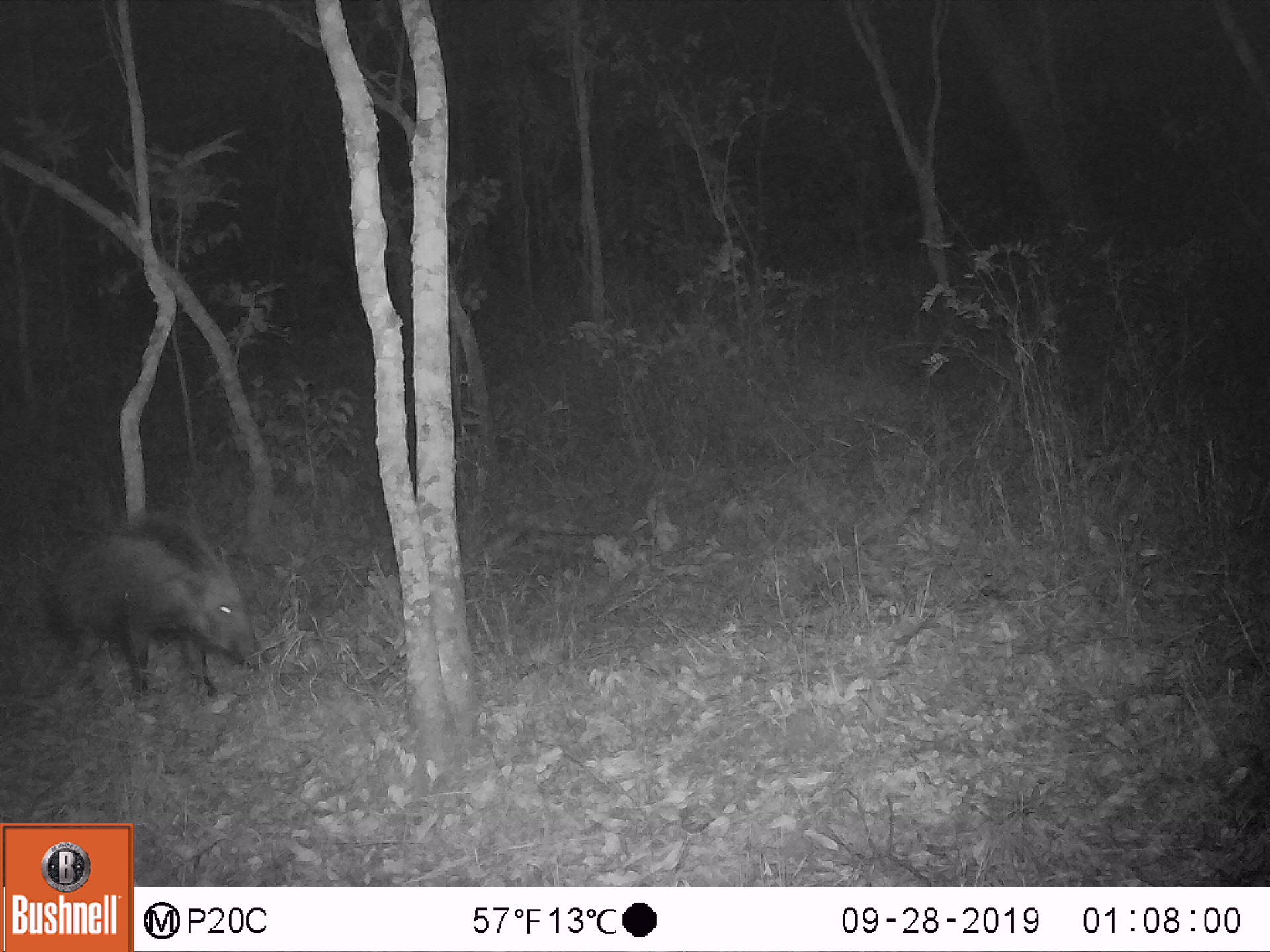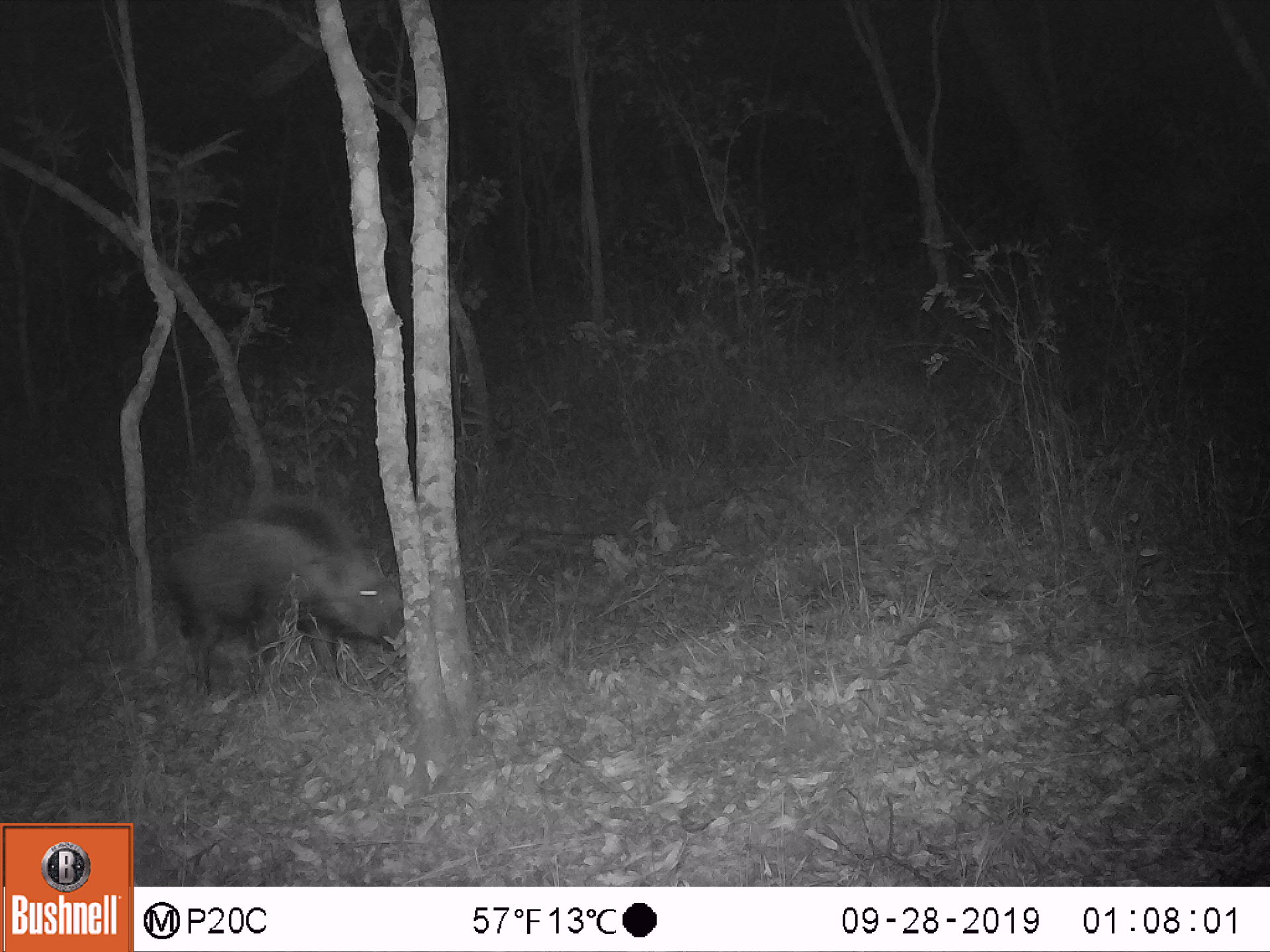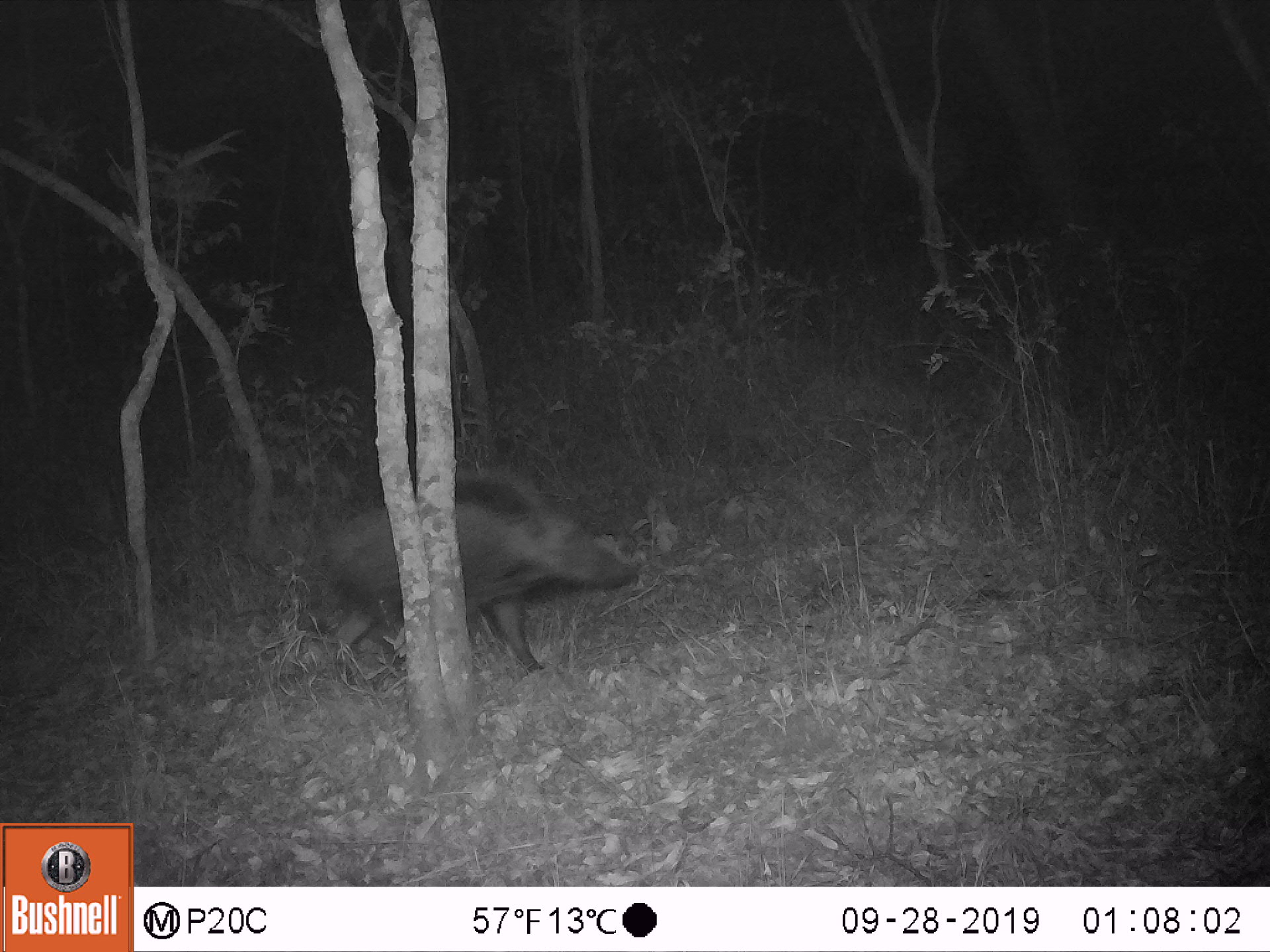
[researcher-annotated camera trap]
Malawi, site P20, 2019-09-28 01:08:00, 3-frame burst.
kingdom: Animalia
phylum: Chordata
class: Mammalia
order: Artiodactyla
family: Suidae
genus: Potamochoerus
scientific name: Potamochoerus larvatus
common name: bushpig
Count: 1.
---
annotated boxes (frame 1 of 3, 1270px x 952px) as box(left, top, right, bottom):
bushpig: box(48, 509, 265, 711)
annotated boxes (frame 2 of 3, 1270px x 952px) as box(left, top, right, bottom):
bushpig: box(170, 489, 402, 702)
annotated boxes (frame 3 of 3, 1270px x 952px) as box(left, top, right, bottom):
bushpig: box(308, 465, 646, 679)